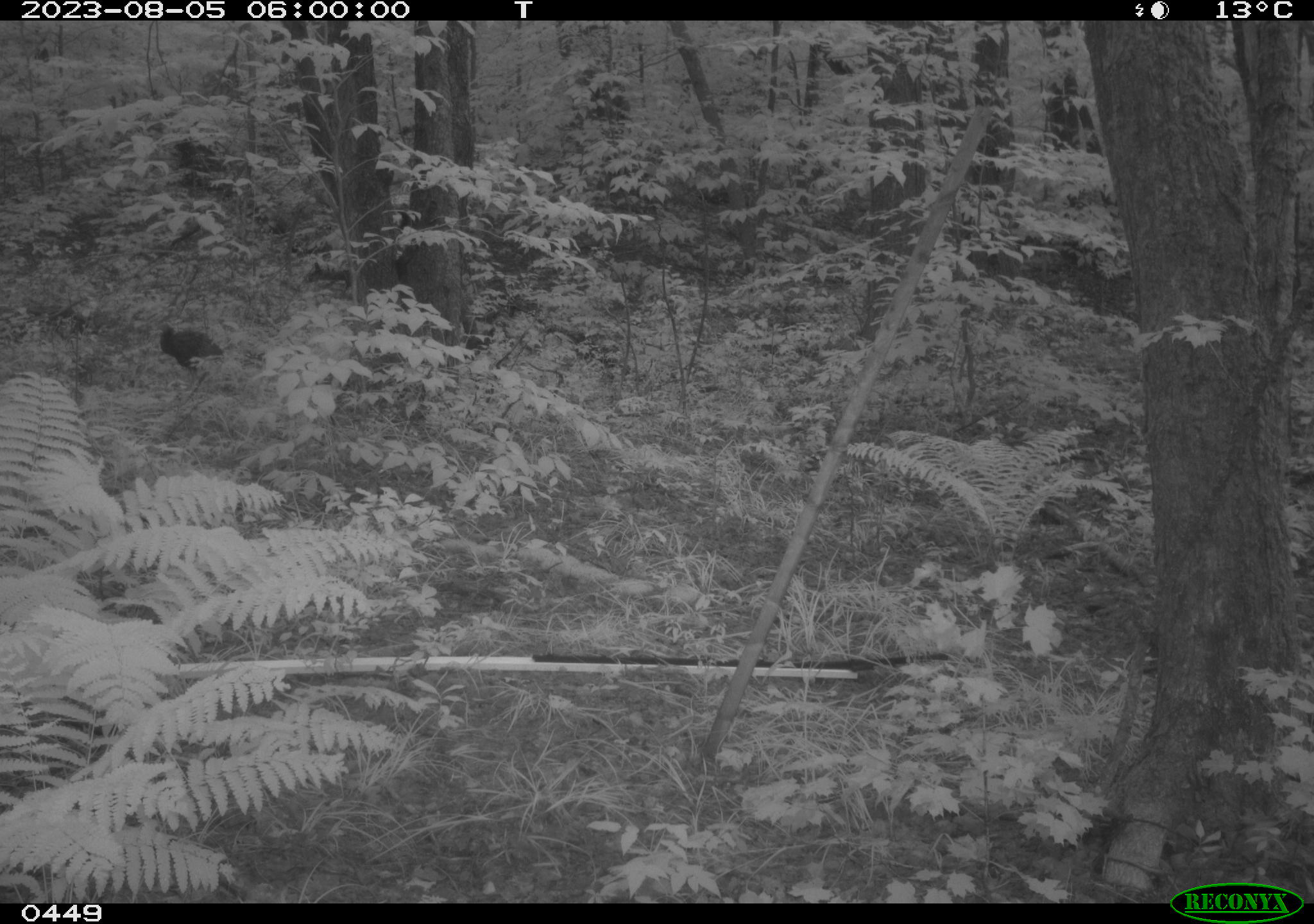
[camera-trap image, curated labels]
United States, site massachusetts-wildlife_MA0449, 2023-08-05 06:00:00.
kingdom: Animalia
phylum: Chordata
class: Aves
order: Galliformes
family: Phasianidae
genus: Meleagris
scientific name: Meleagris gallopavo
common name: wild turkey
Wild turkey (Meleagris gallopavo).